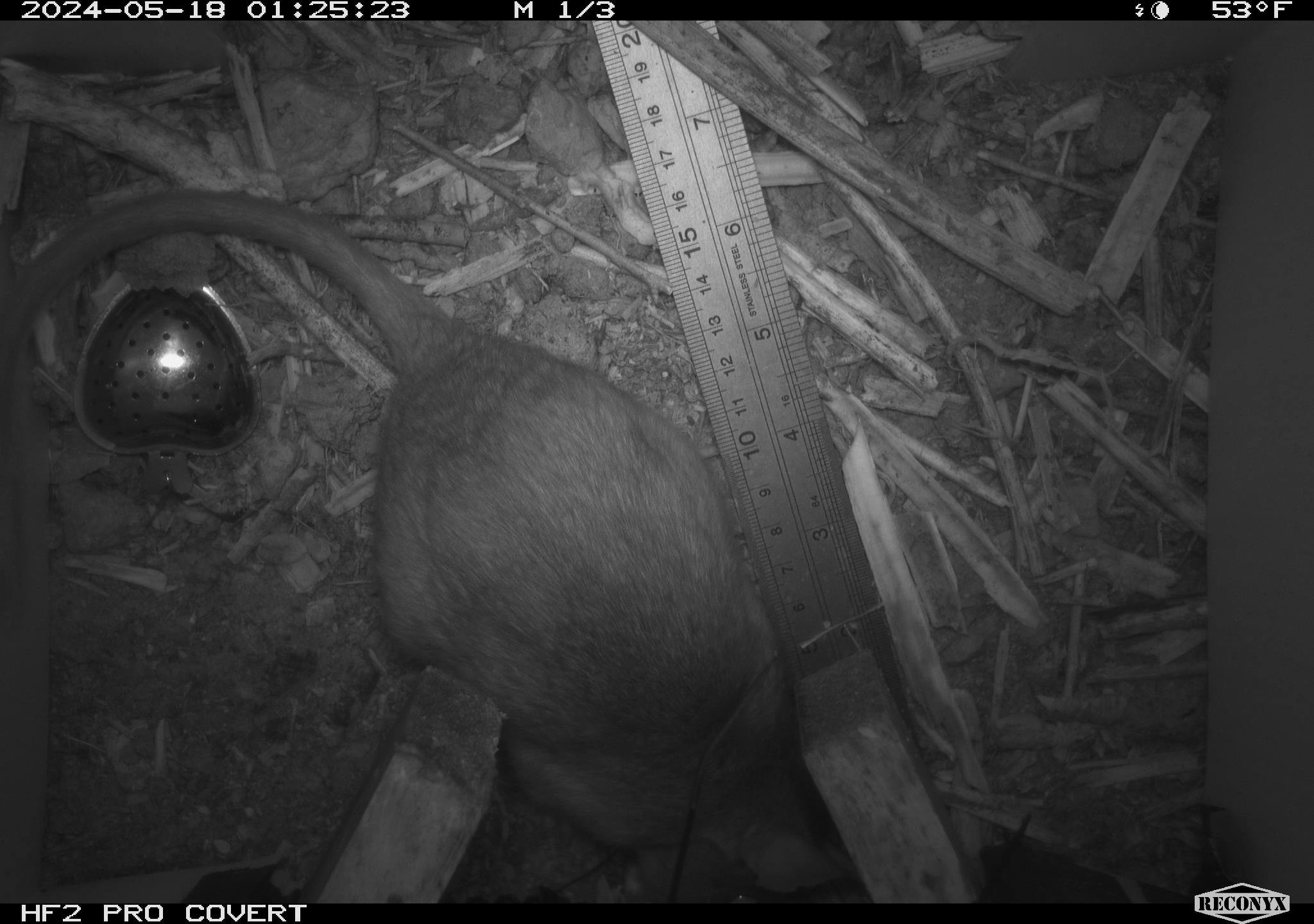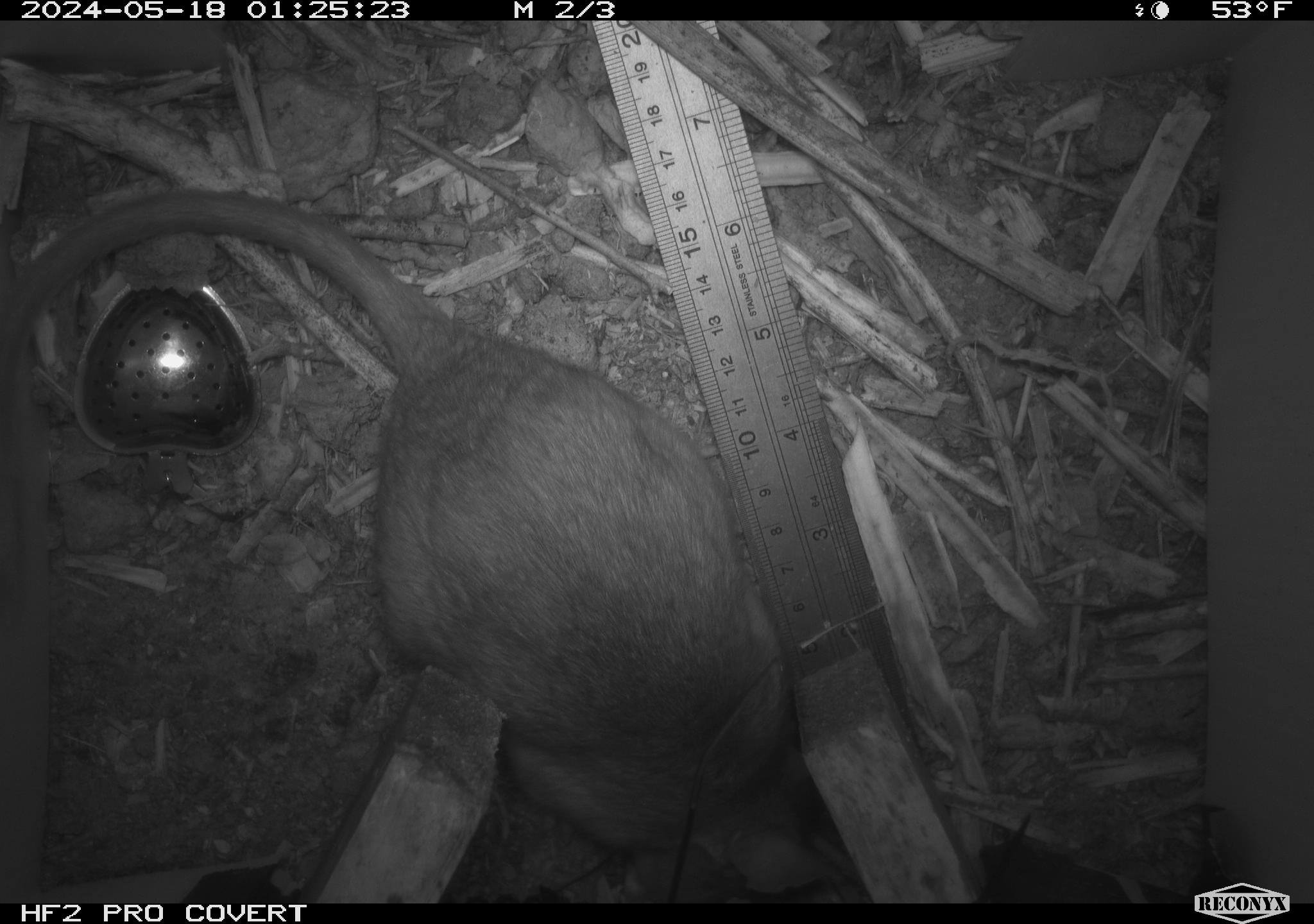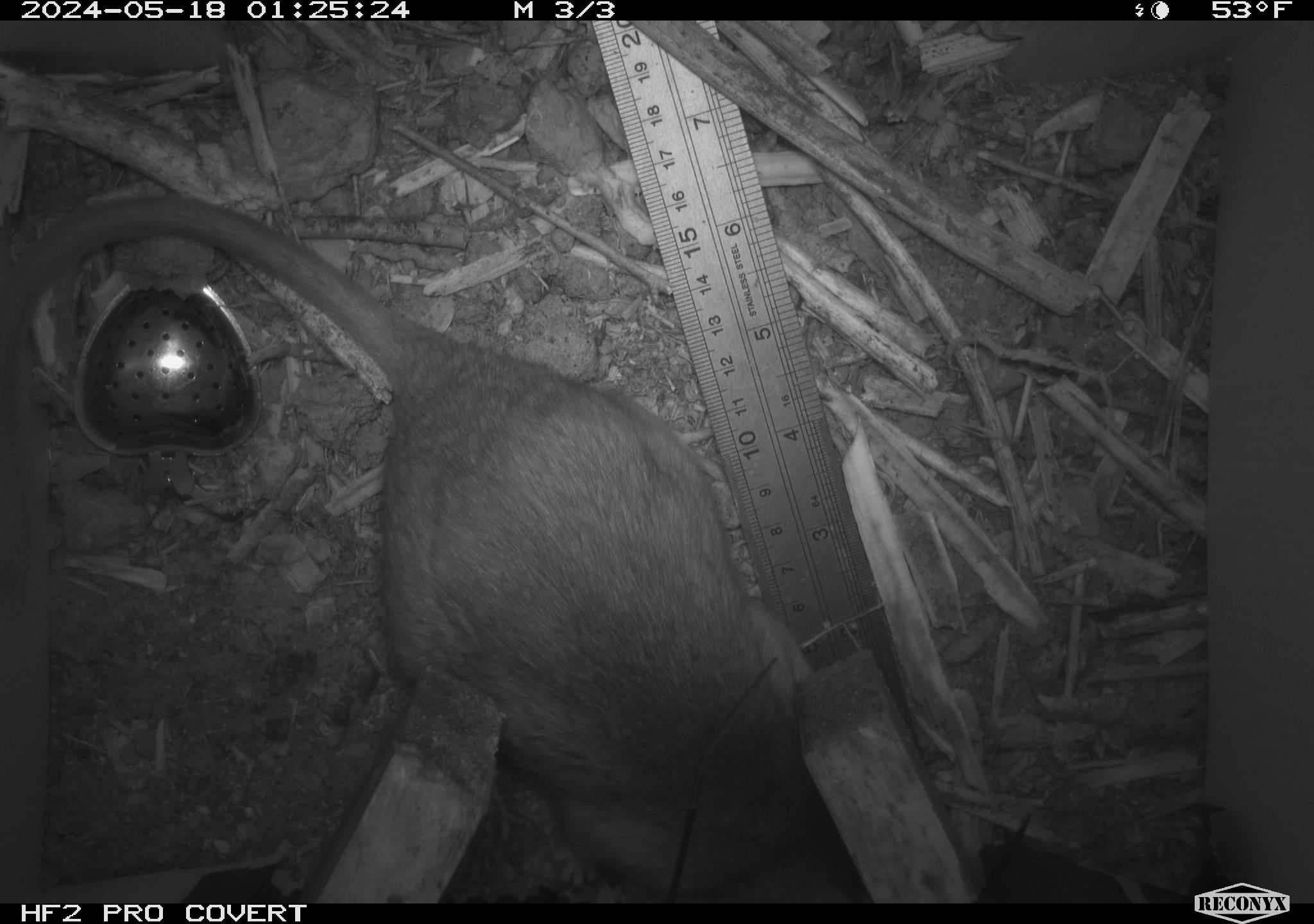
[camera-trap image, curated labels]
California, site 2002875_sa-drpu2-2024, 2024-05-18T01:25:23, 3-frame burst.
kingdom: Animalia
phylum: Chordata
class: Mammalia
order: Rodentia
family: Cricetidae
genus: Neotoma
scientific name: Neotoma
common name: pack rat or woodrat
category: neotoma species